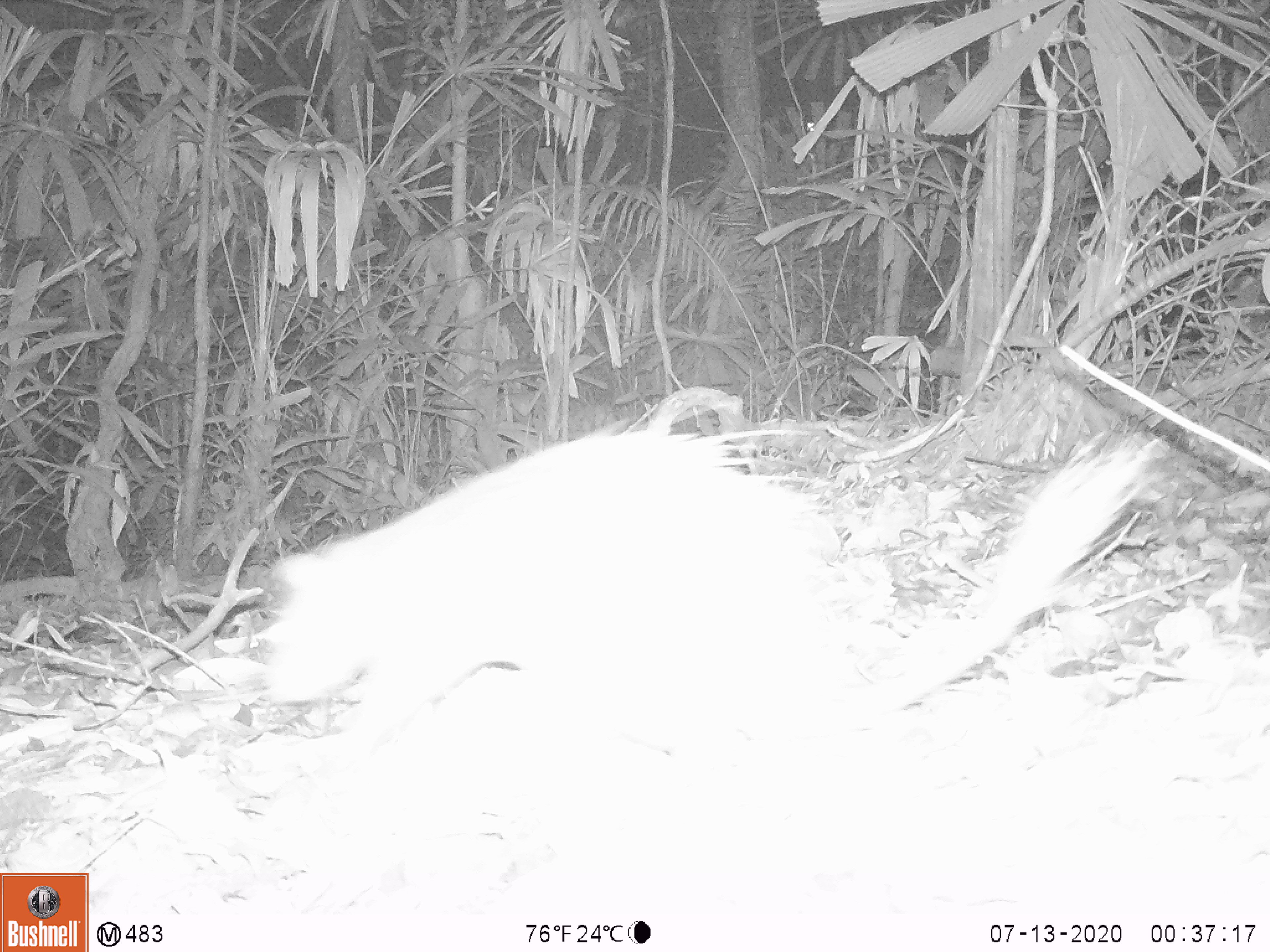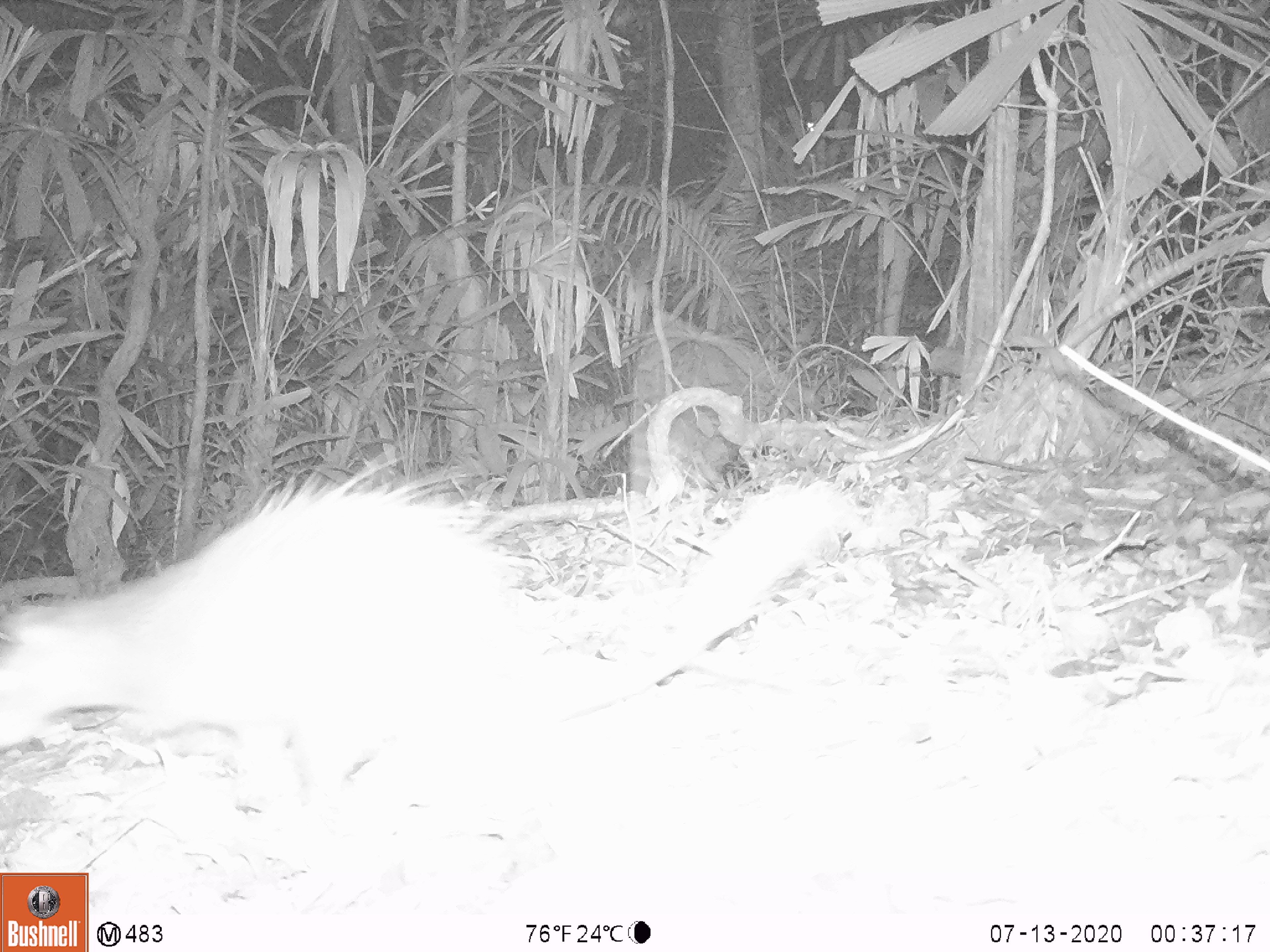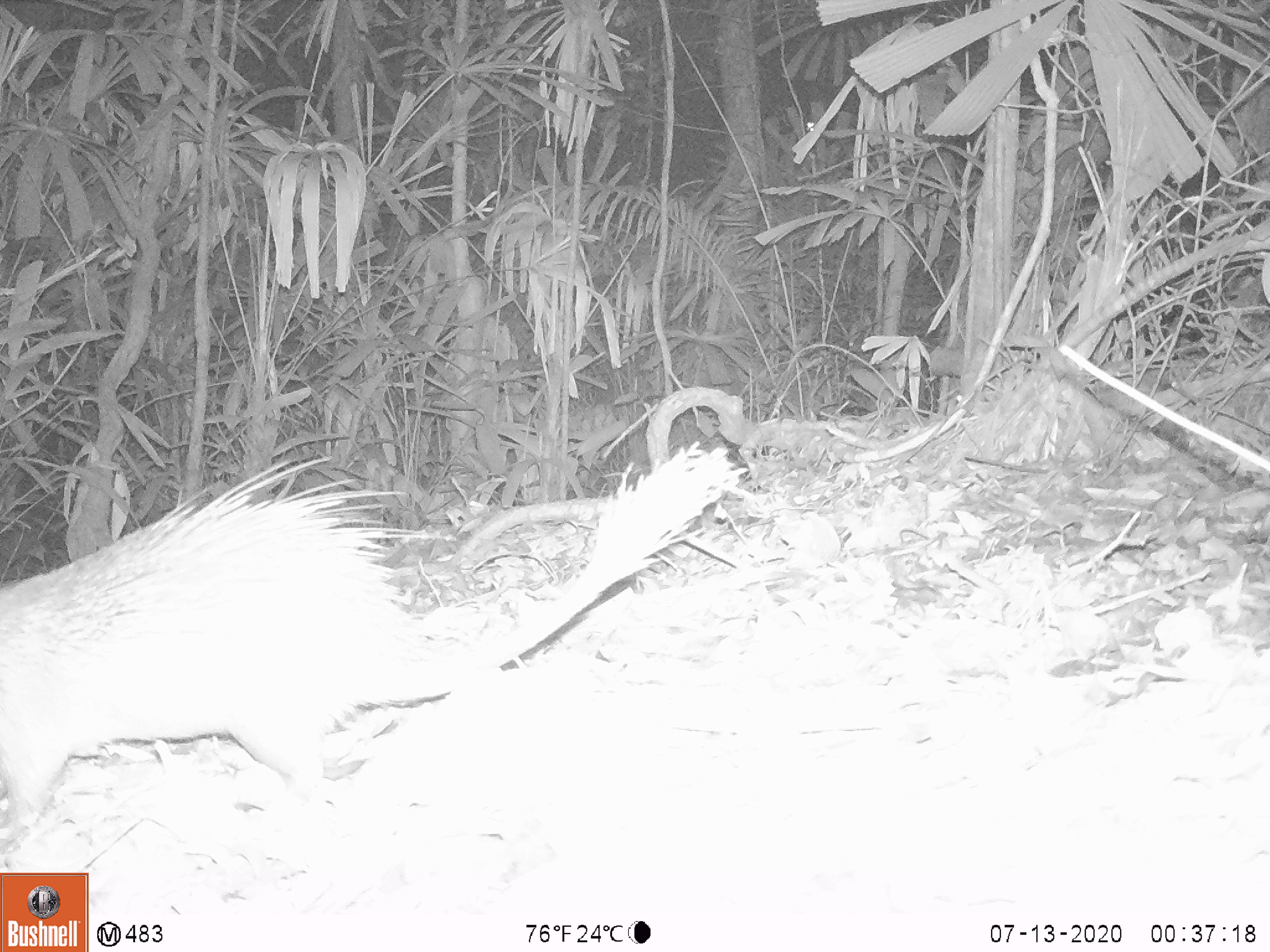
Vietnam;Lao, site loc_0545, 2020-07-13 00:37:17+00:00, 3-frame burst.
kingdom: Animalia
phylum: Chordata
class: Mammalia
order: Rodentia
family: Hystricidae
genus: Atherurus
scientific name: Atherurus macrourus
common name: asiatic brush-tailed porcupine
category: asiatic brush tailed porcupine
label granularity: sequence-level